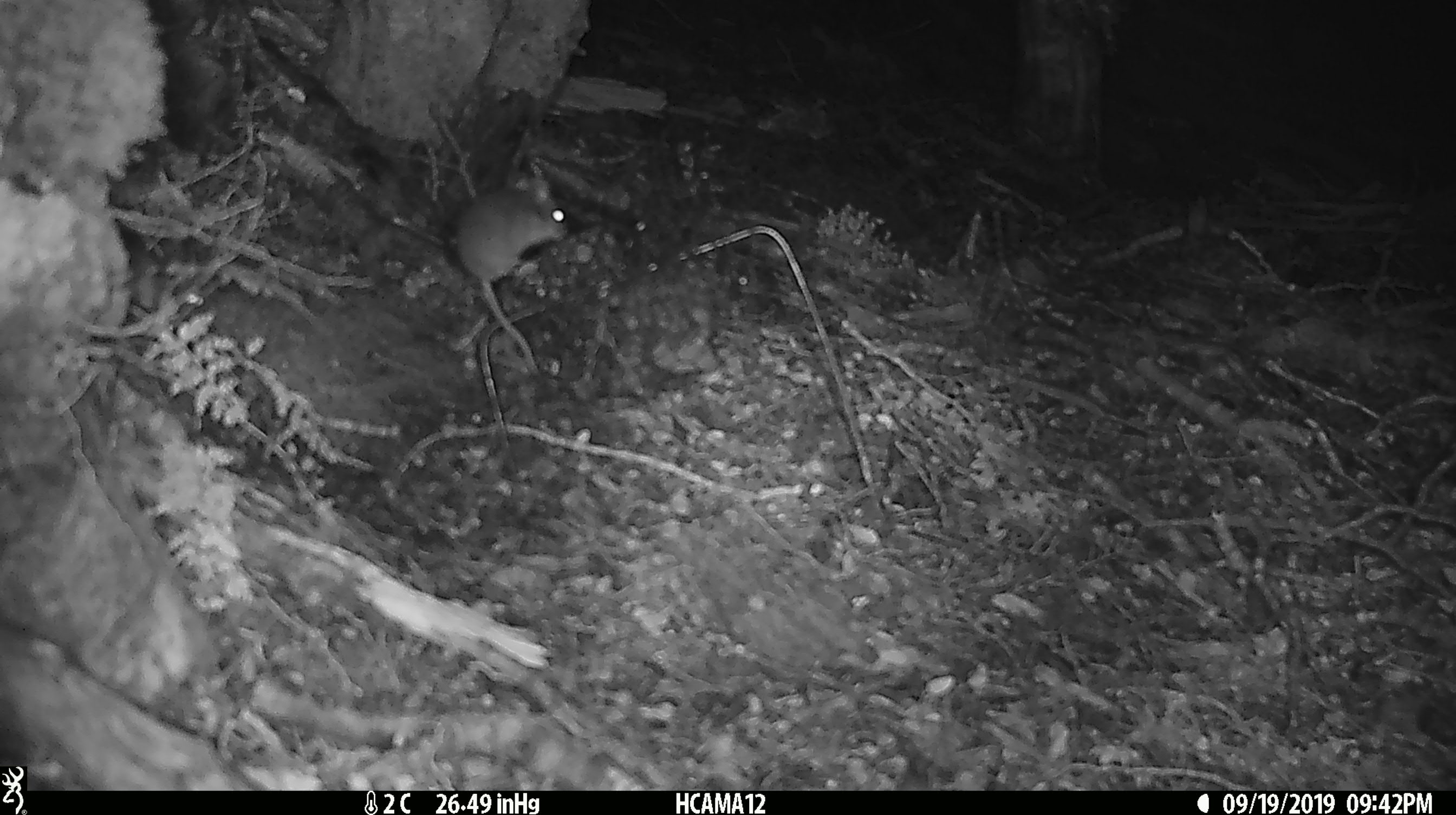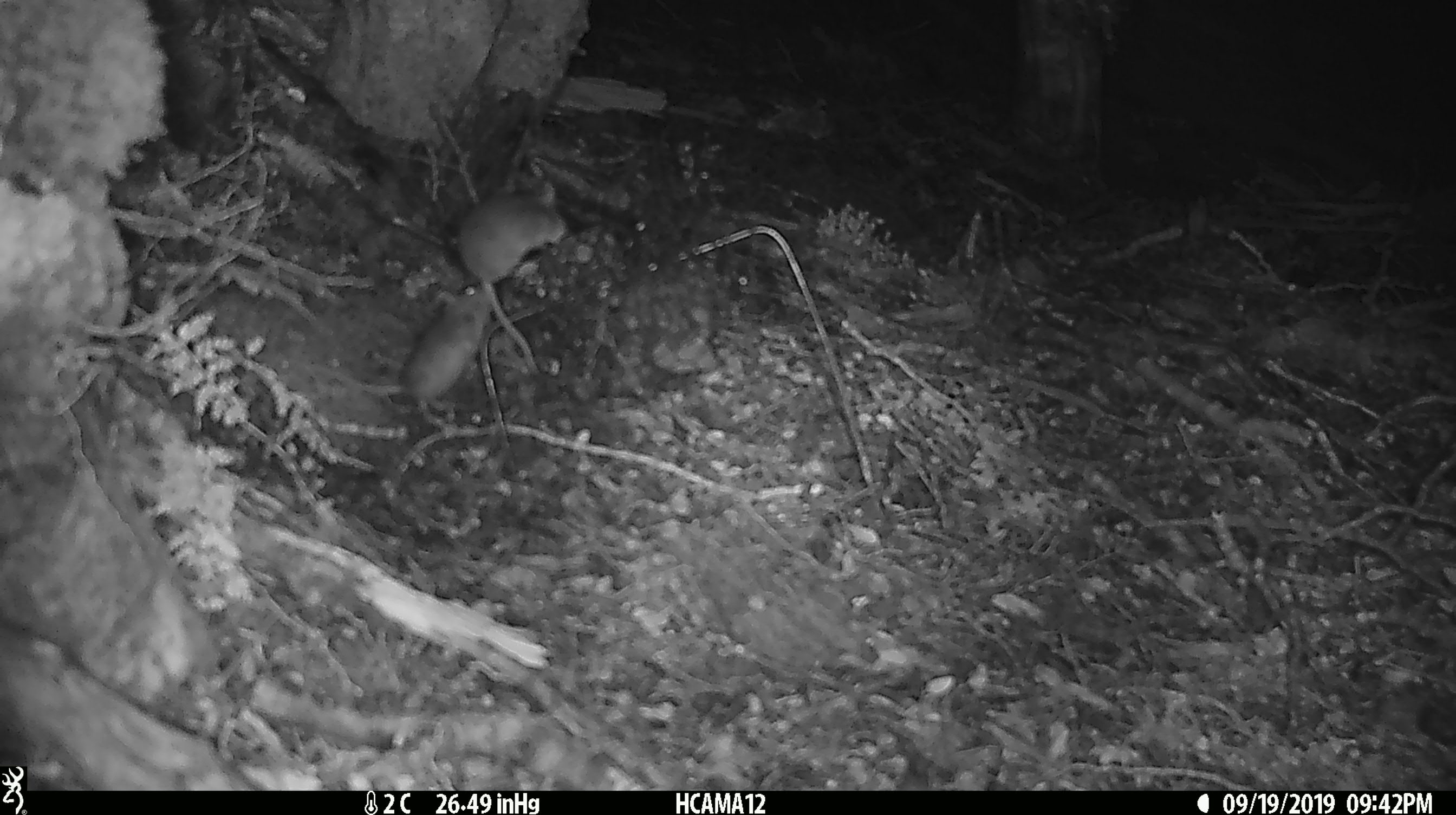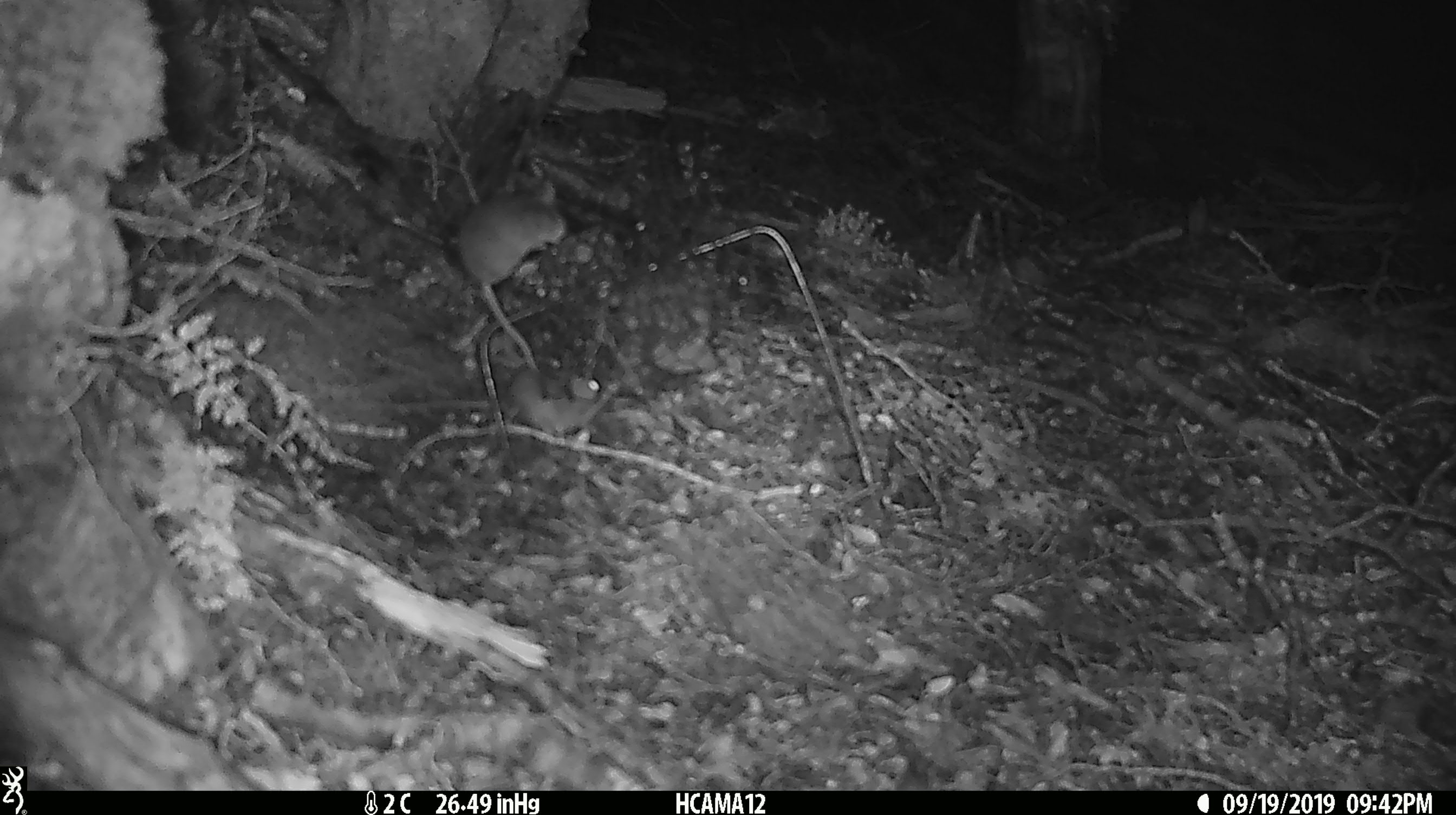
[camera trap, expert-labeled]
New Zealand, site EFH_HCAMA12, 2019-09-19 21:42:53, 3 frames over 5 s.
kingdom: Animalia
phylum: Chordata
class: Mammalia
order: Rodentia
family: Muridae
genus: Mus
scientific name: Mus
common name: mouse